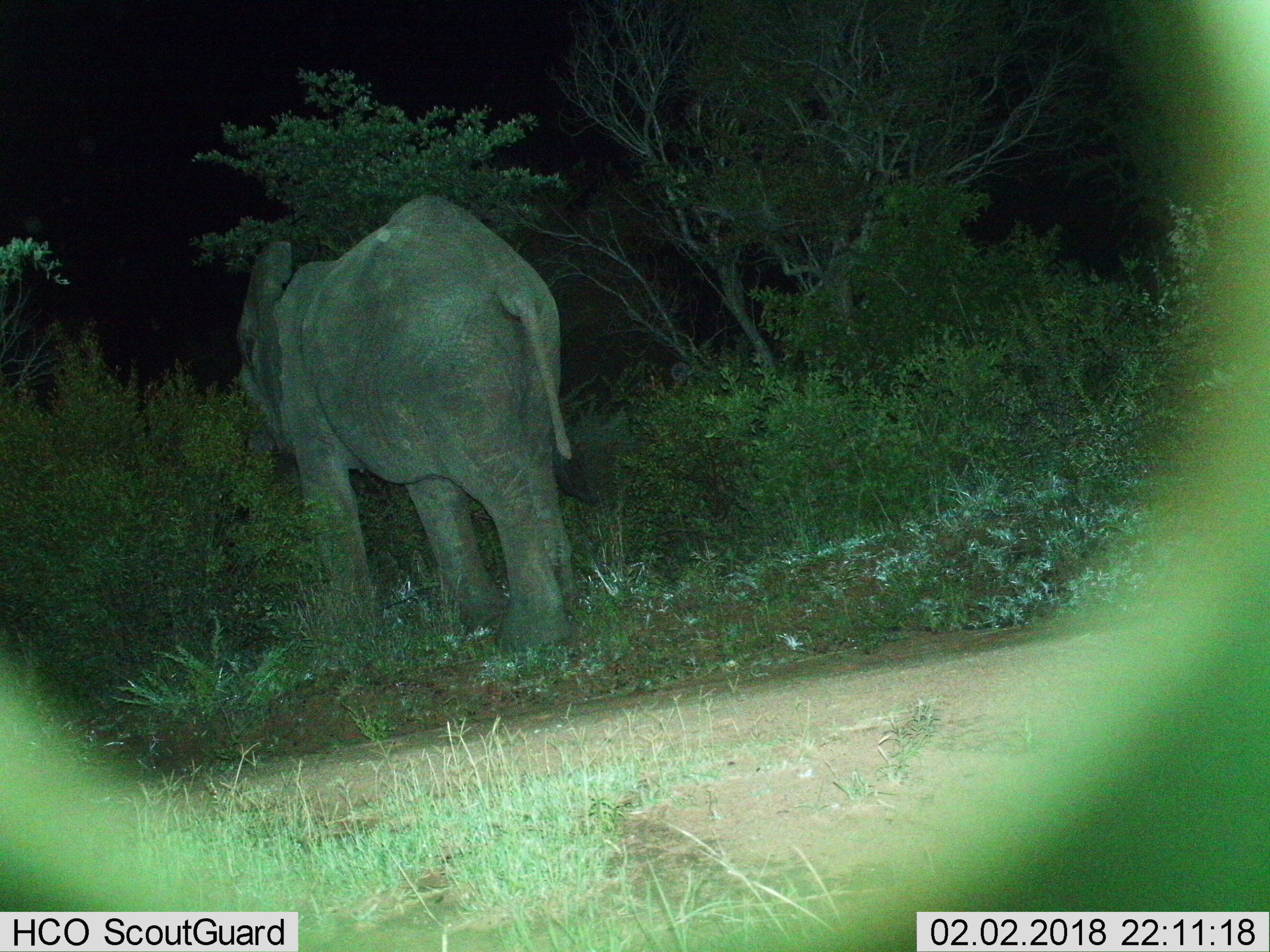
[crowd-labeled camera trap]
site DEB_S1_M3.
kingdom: Animalia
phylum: Chordata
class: Mammalia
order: Proboscidea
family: Elephantidae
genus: Loxodonta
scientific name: Loxodonta africana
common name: african bush elephant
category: elephant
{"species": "elephant (african bush elephant) (Loxodonta africana)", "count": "1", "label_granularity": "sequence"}